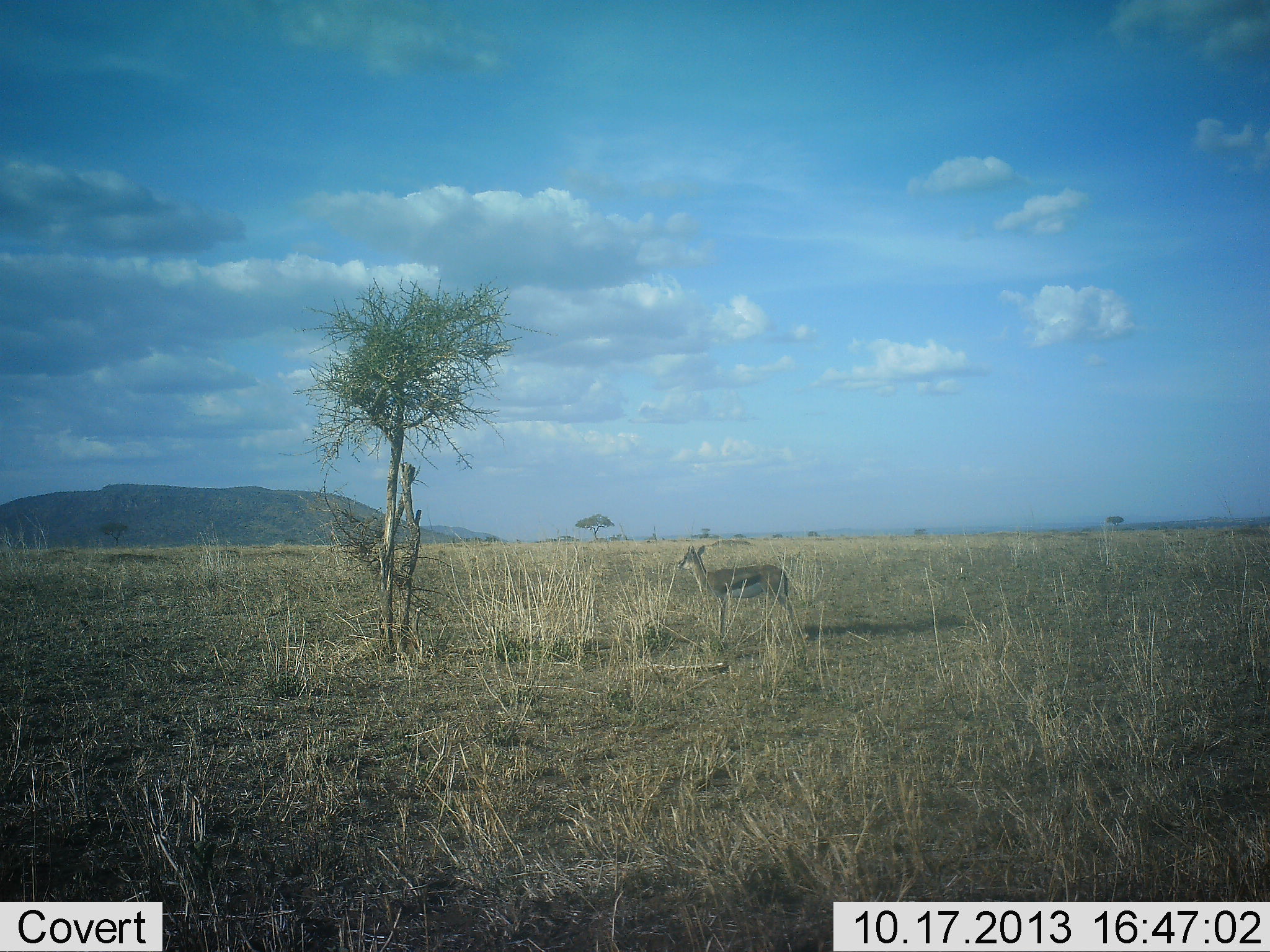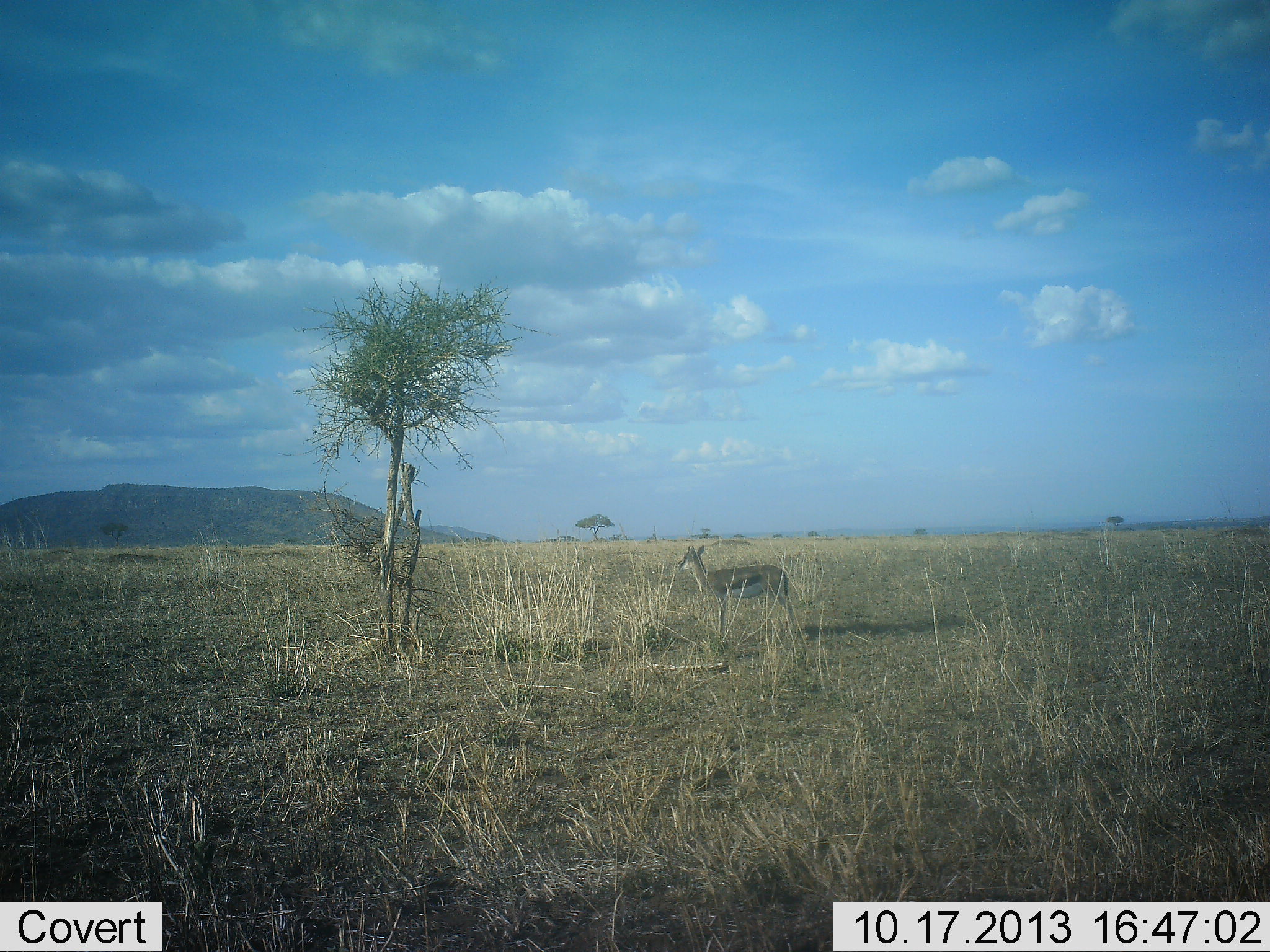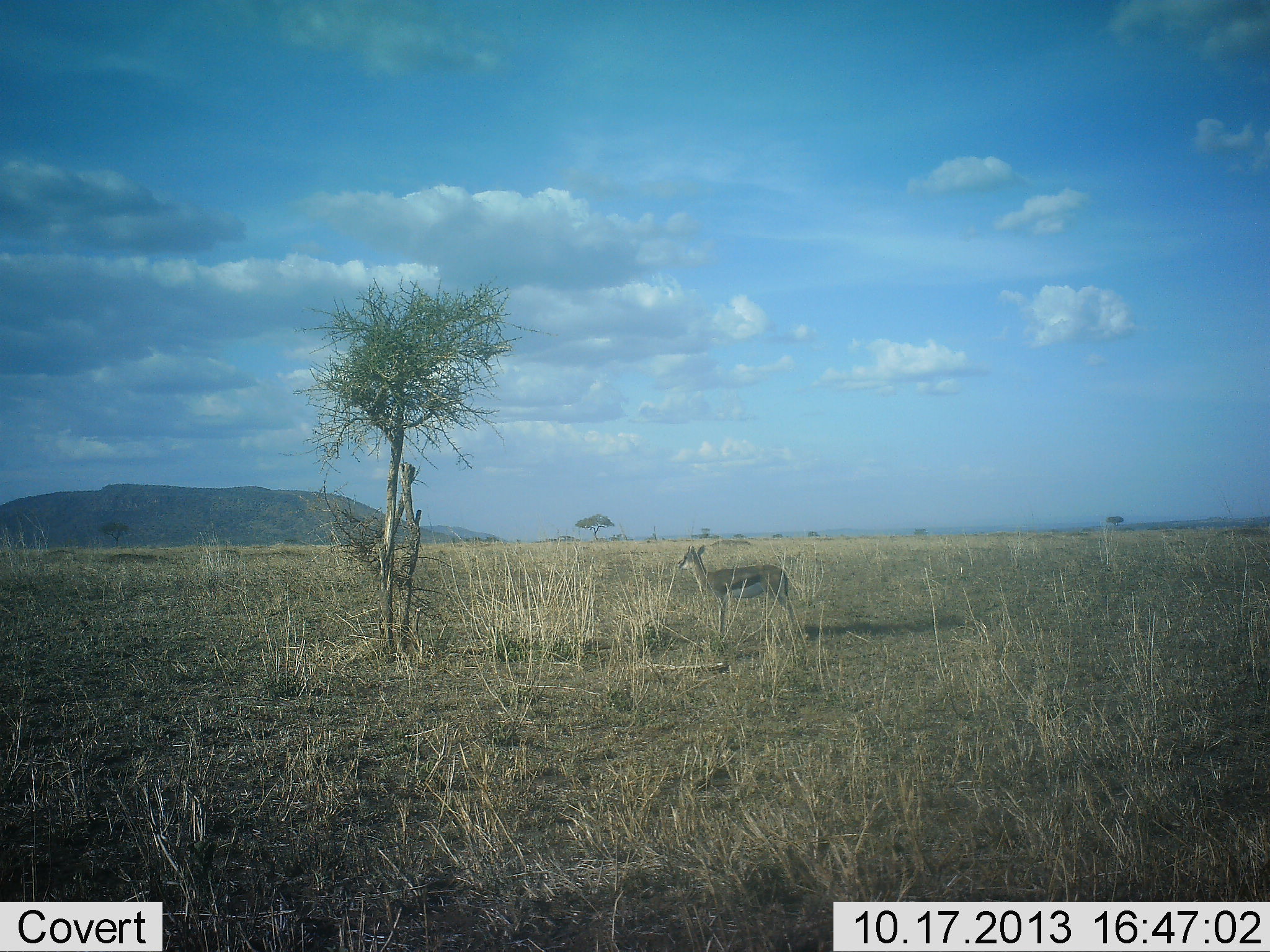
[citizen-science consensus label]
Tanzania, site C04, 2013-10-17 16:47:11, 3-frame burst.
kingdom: Animalia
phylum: Chordata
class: Mammalia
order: Artiodactyla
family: Bovidae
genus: Eudorcas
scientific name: Eudorcas thomsonii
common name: thomson's gazelle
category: gazellethomsons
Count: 1.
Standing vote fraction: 100%.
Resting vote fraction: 0%.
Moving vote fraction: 0%.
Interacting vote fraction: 0%.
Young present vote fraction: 0%.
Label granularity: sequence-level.